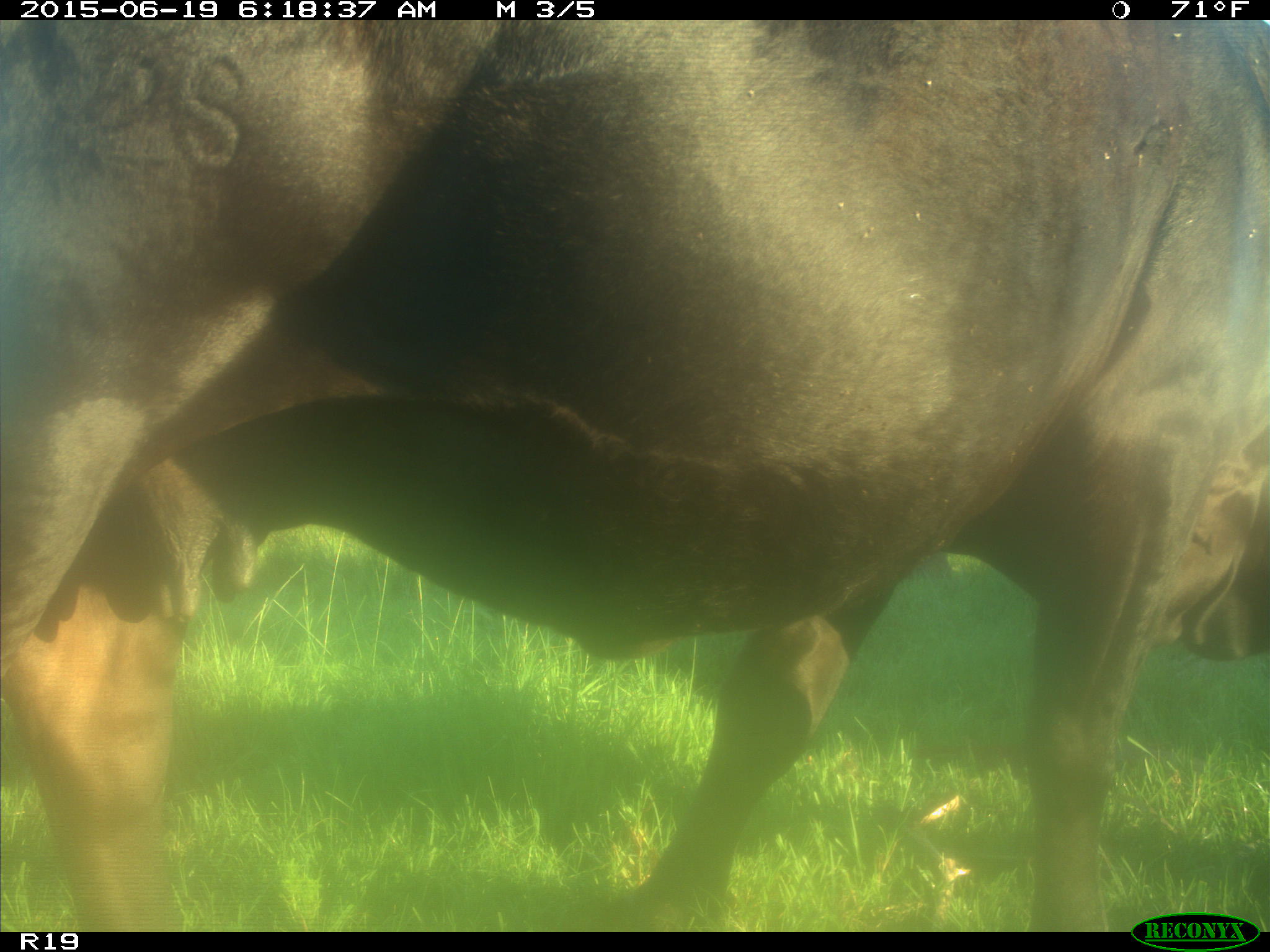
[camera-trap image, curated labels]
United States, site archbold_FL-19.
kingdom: Animalia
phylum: Chordata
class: Mammalia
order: Artiodactyla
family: Bovidae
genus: Bos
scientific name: Bos taurus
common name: domestic cow